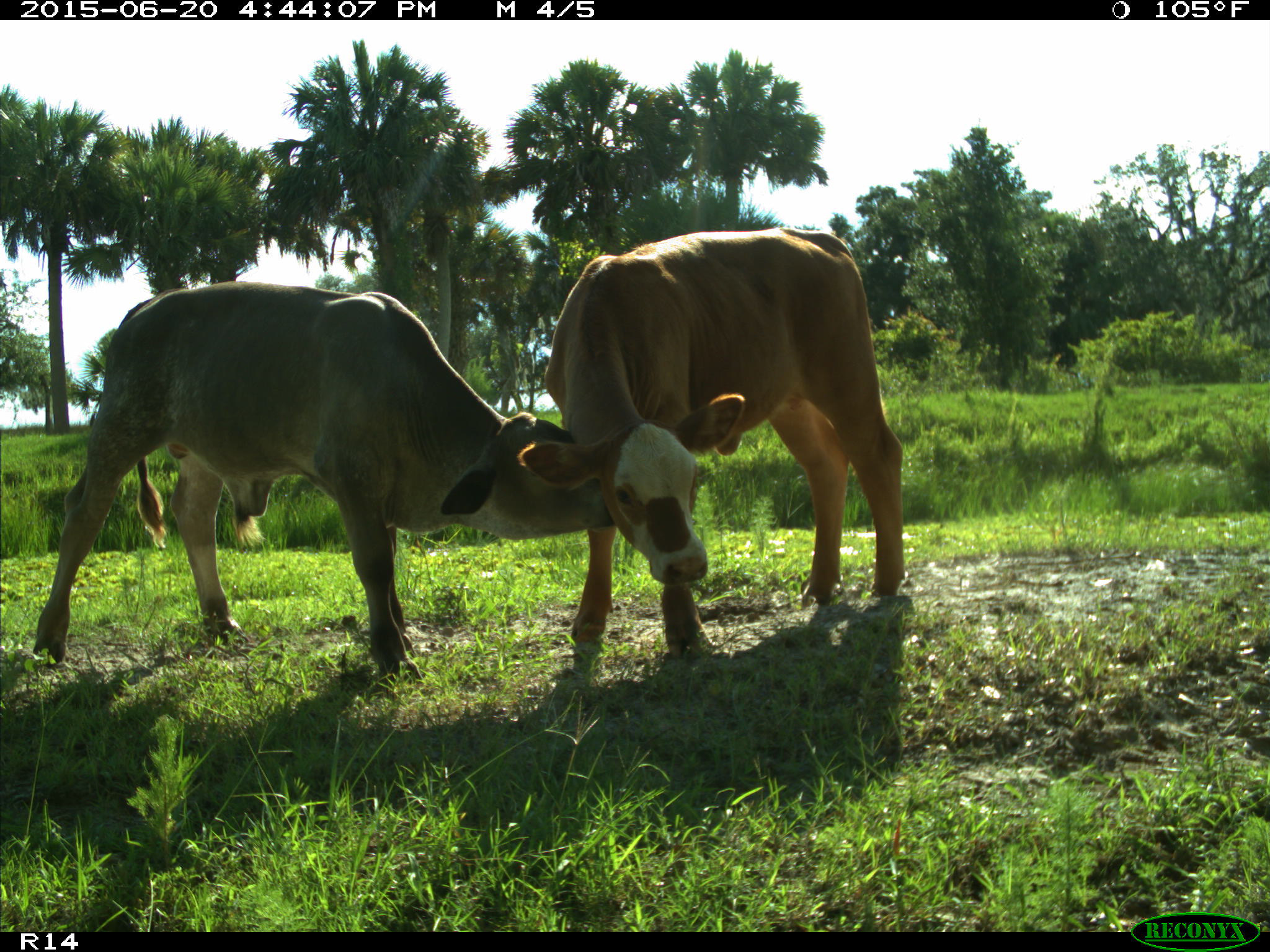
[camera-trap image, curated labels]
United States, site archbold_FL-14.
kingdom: Animalia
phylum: Chordata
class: Mammalia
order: Artiodactyla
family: Bovidae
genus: Bos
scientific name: Bos taurus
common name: domestic cow